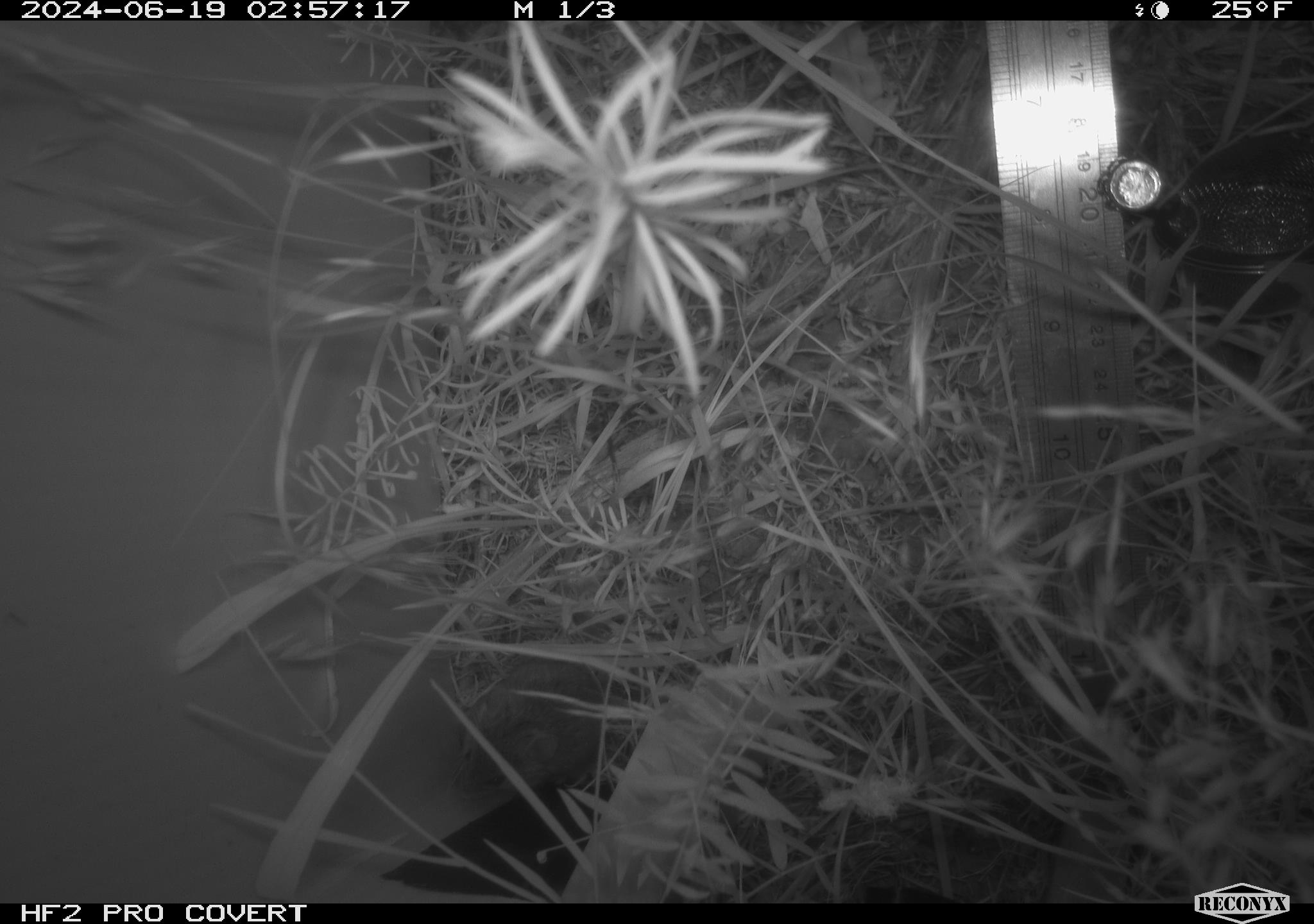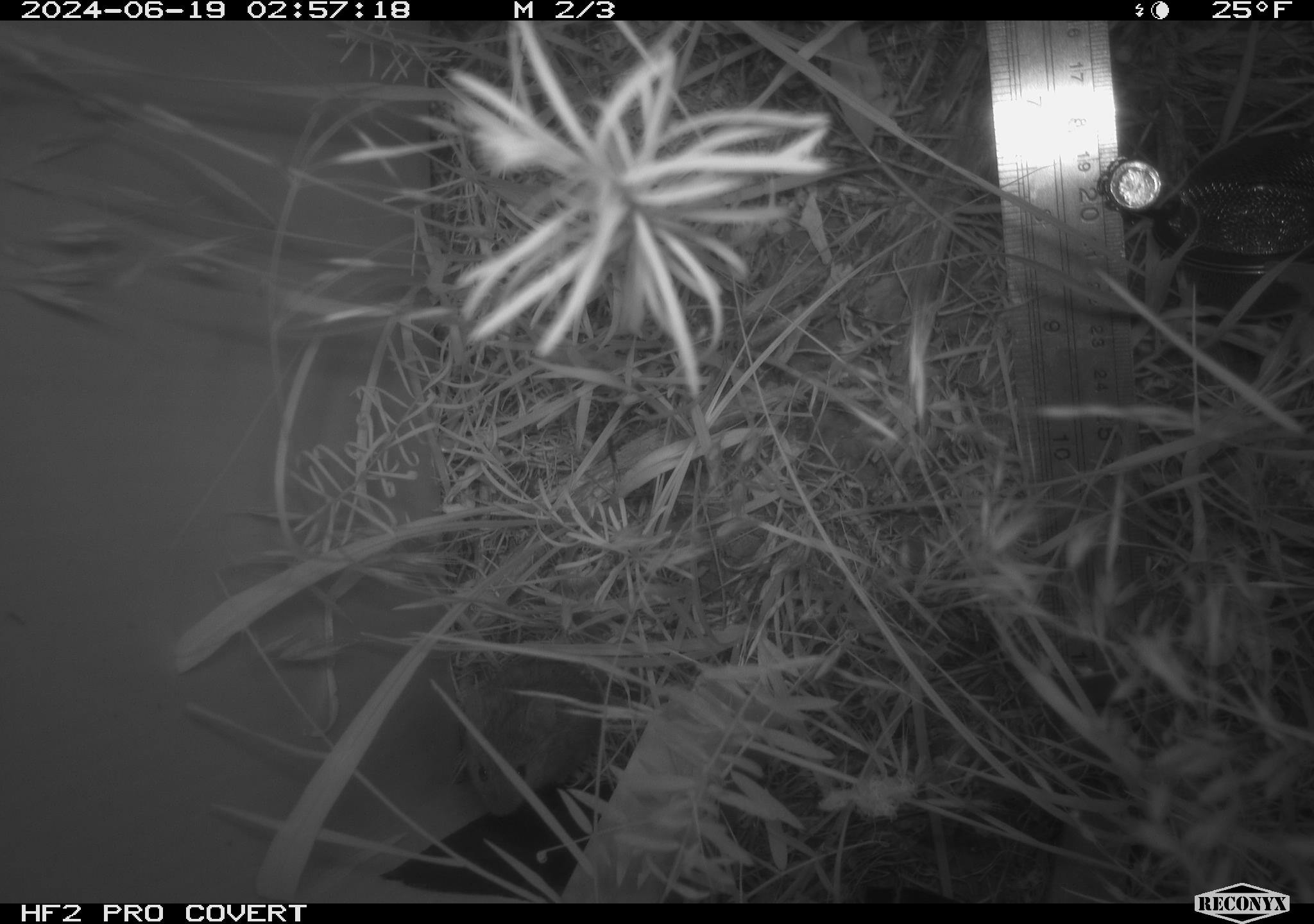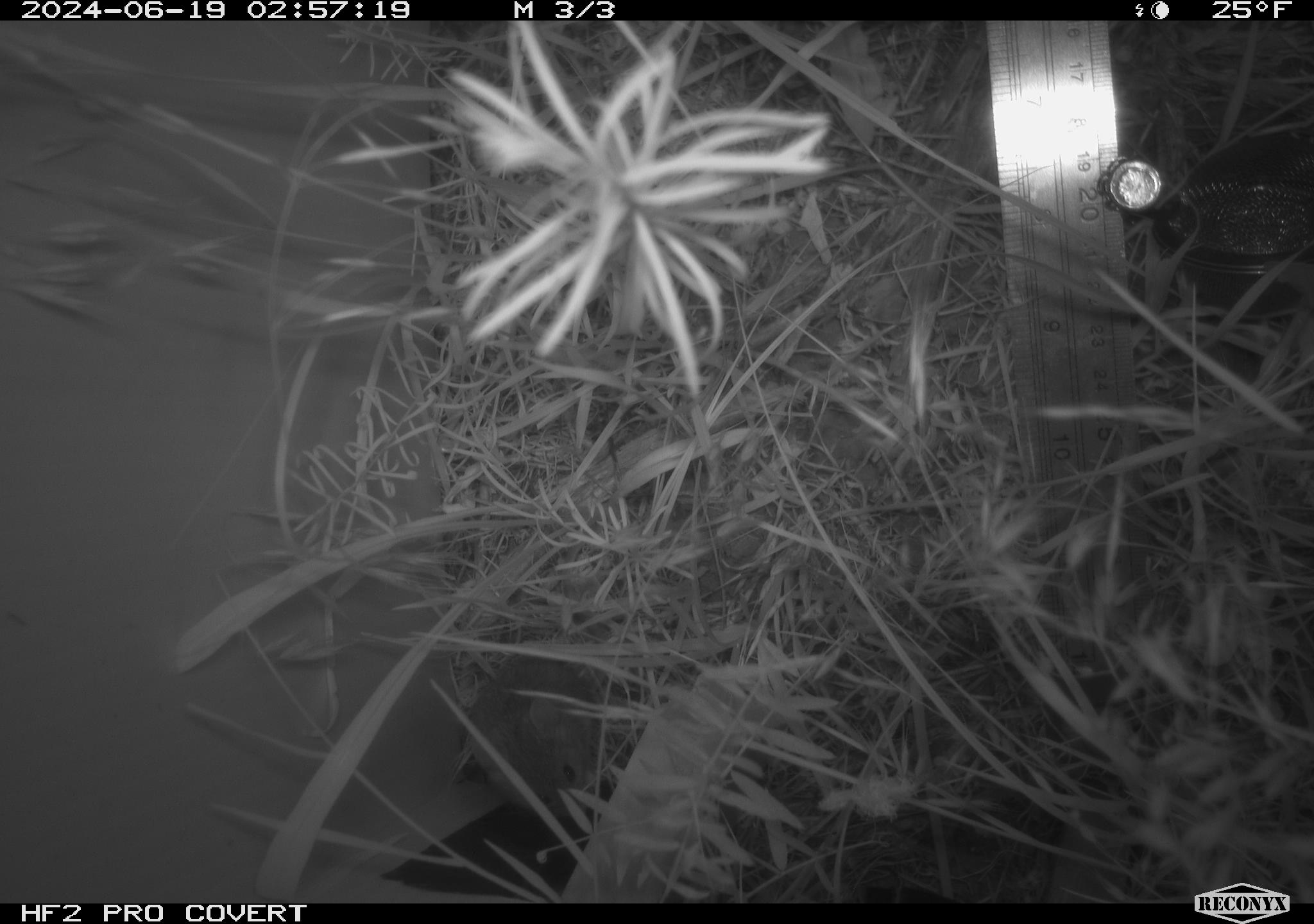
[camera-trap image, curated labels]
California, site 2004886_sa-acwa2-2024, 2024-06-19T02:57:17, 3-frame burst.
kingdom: Animalia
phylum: Chordata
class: Mammalia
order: Rodentia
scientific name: Rodentia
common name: mouse species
Mouse species (Rodentia).